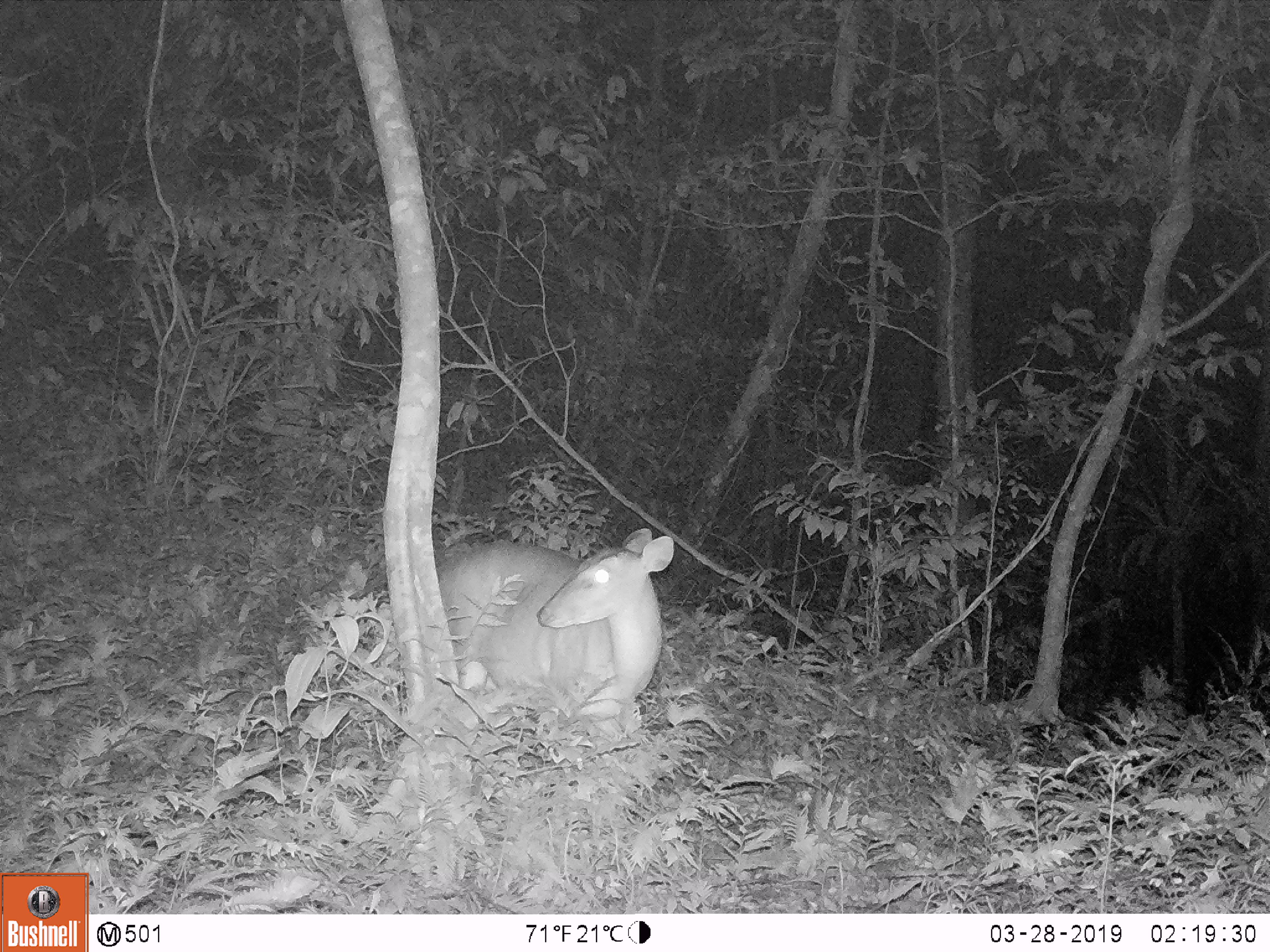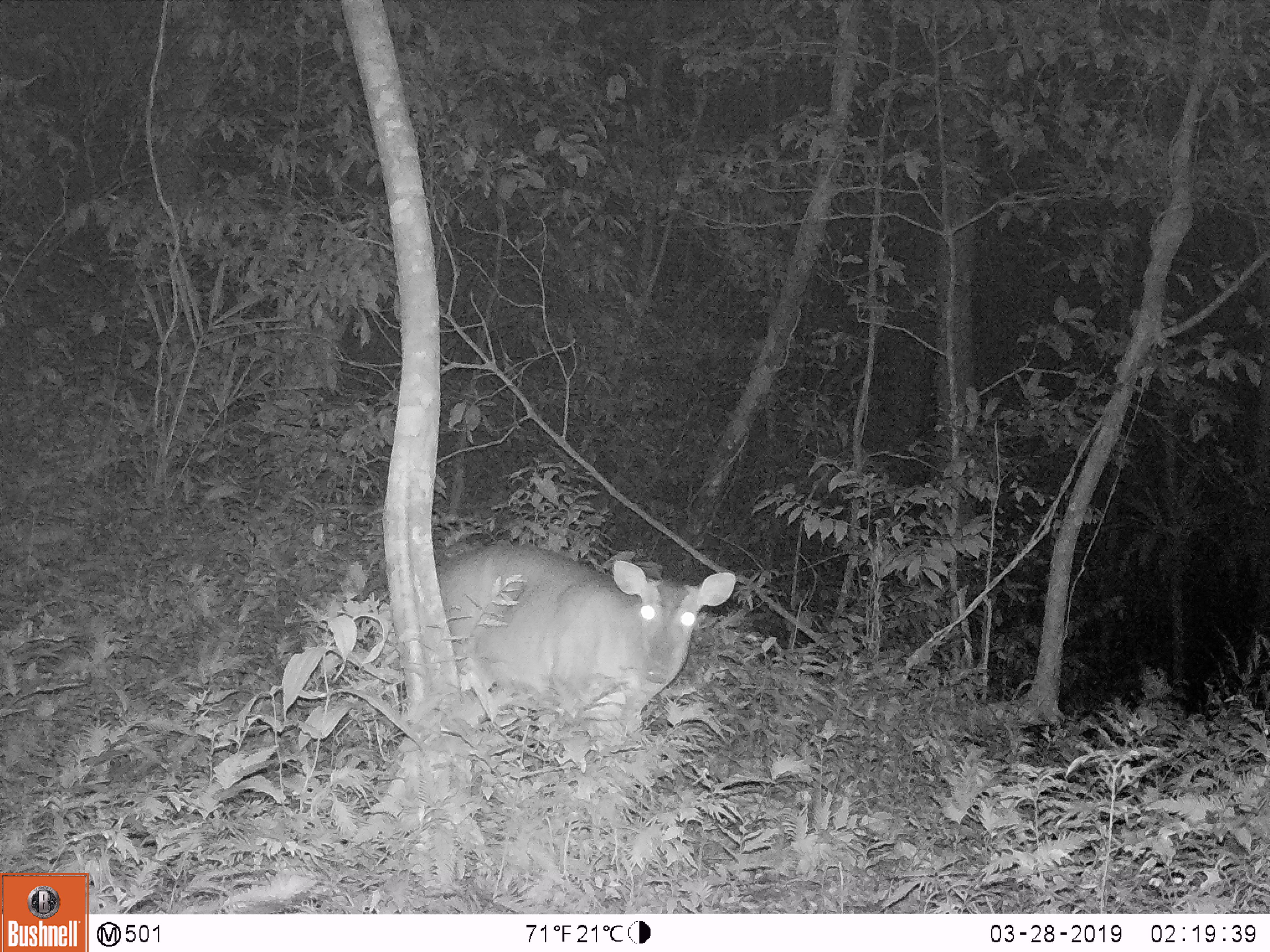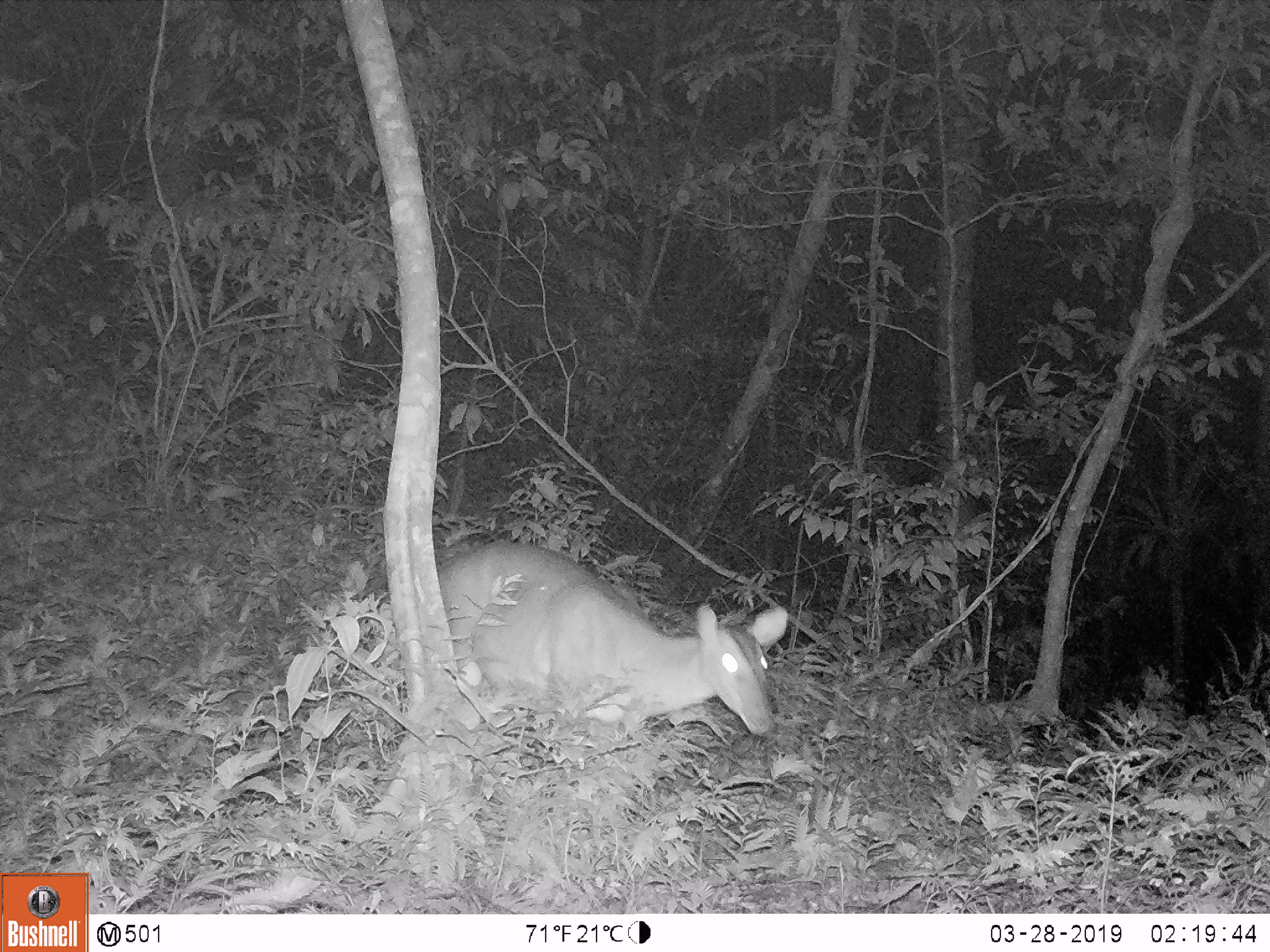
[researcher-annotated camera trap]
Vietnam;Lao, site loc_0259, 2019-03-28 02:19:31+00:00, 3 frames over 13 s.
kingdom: Animalia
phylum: Chordata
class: Mammalia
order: Artiodactyla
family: Cervidae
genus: Muntiacus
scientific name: Muntiacus vuquangensis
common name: large-antlered muntjac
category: large antlered muntjac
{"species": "large antlered muntjac (large-antlered muntjac) (Muntiacus vuquangensis)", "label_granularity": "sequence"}